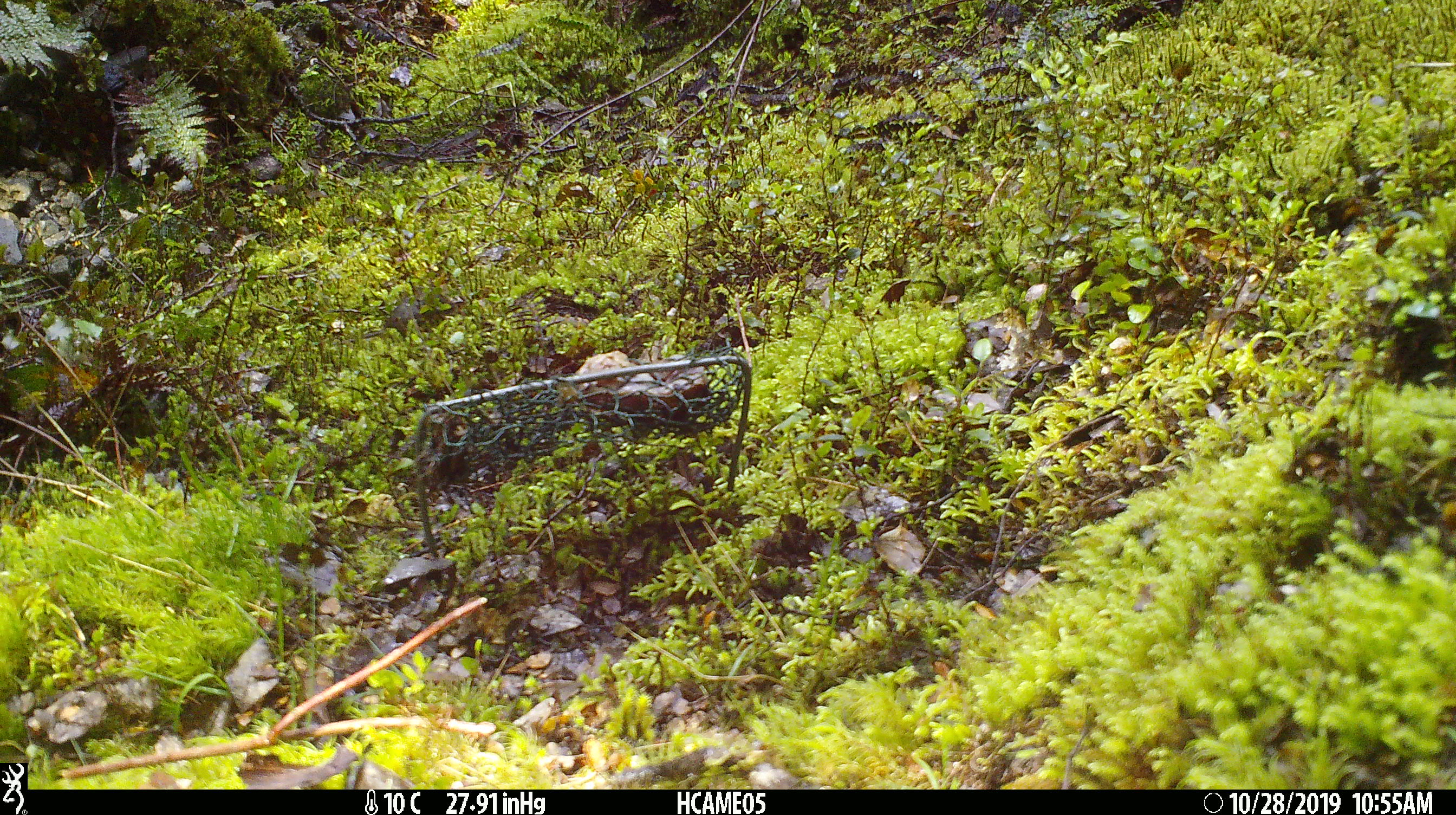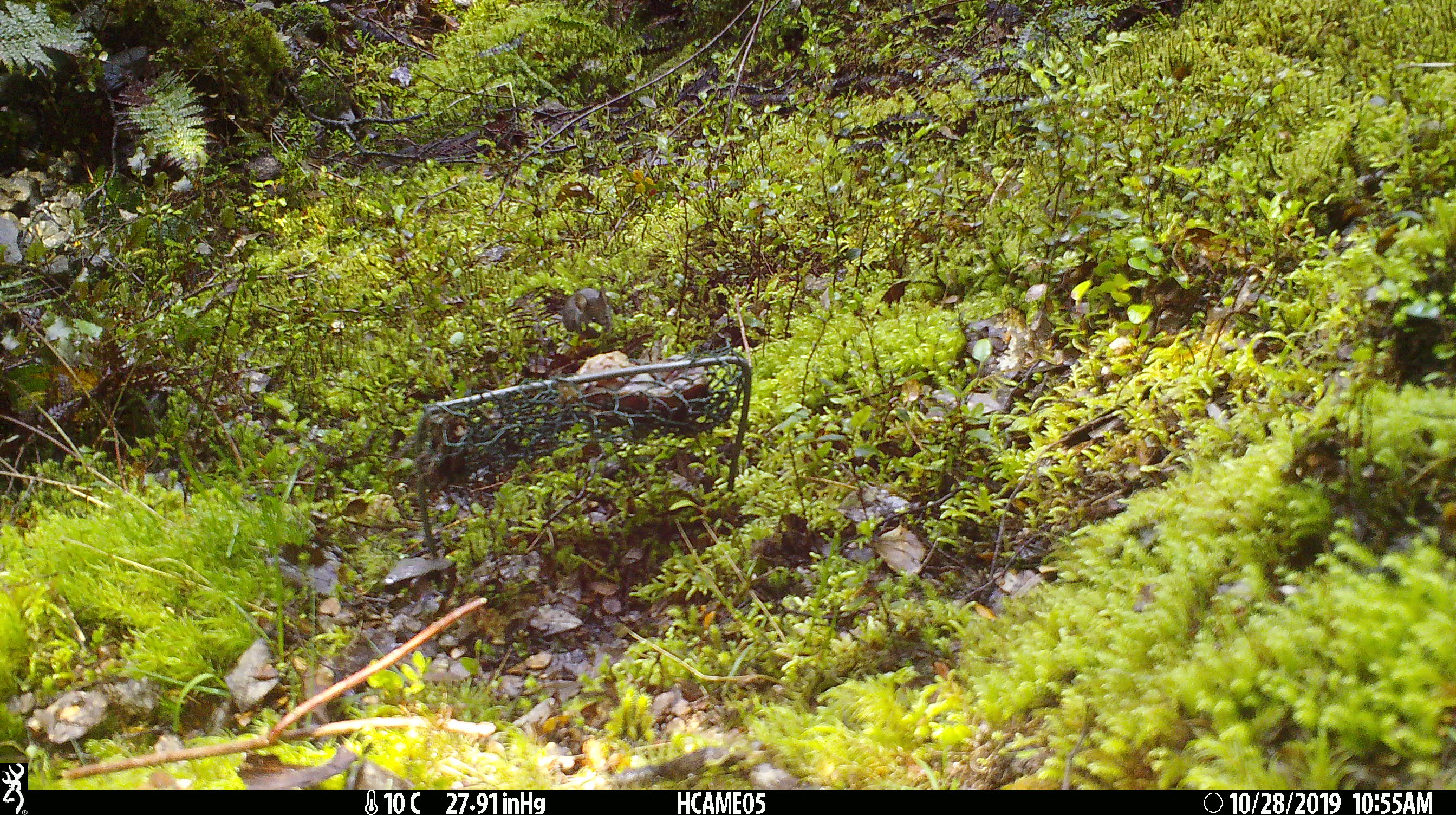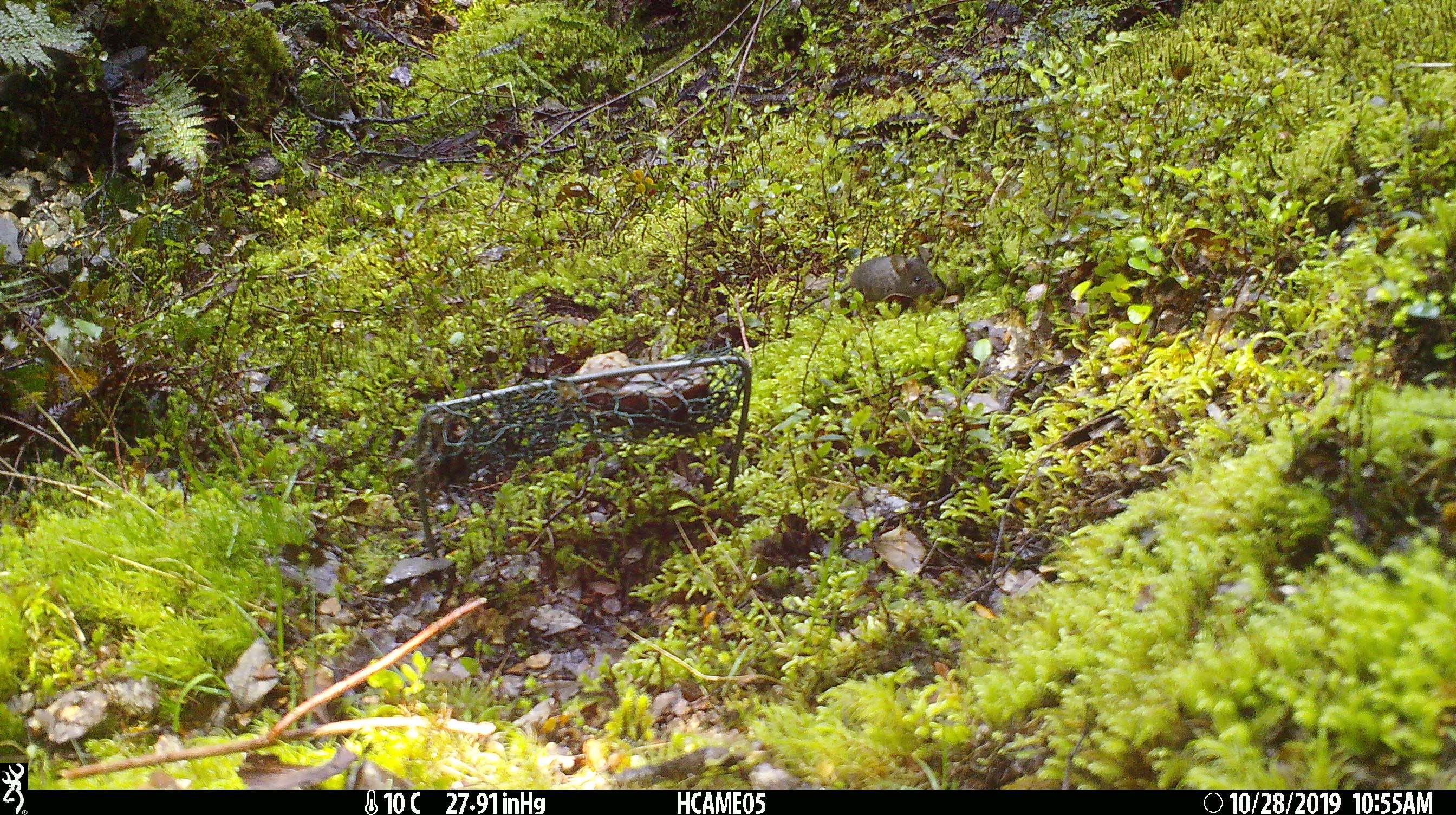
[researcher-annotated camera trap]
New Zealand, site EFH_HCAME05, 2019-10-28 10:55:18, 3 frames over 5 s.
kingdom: Animalia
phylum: Chordata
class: Mammalia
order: Rodentia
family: Muridae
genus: Mus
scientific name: Mus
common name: mouse